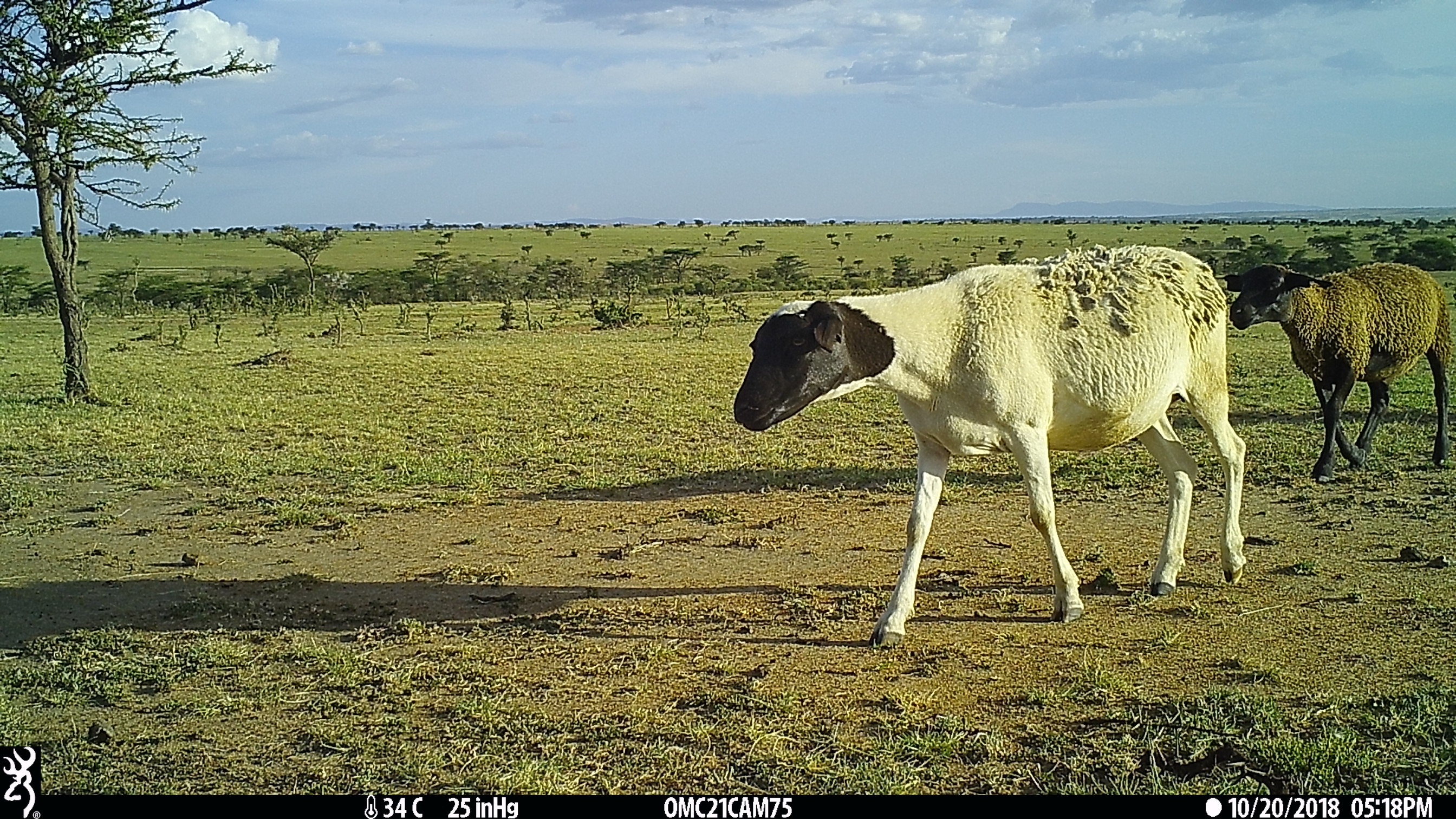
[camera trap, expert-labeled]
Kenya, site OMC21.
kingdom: Animalia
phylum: Chordata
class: Mammalia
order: Artiodactyla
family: Bovidae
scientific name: Bovidae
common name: sheep or goat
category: shoat